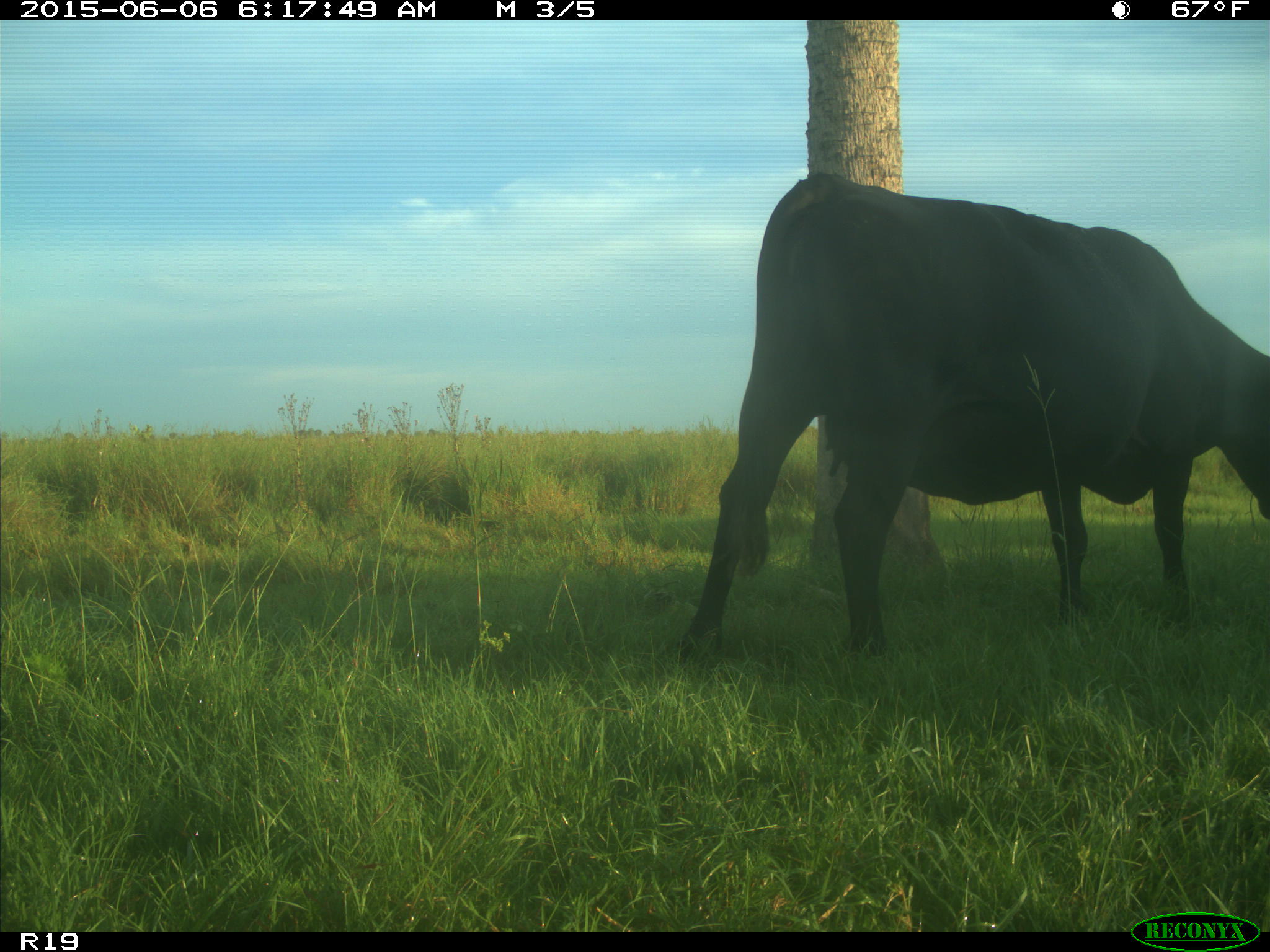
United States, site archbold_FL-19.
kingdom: Animalia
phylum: Chordata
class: Mammalia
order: Artiodactyla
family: Bovidae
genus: Bos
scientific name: Bos taurus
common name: domestic cow